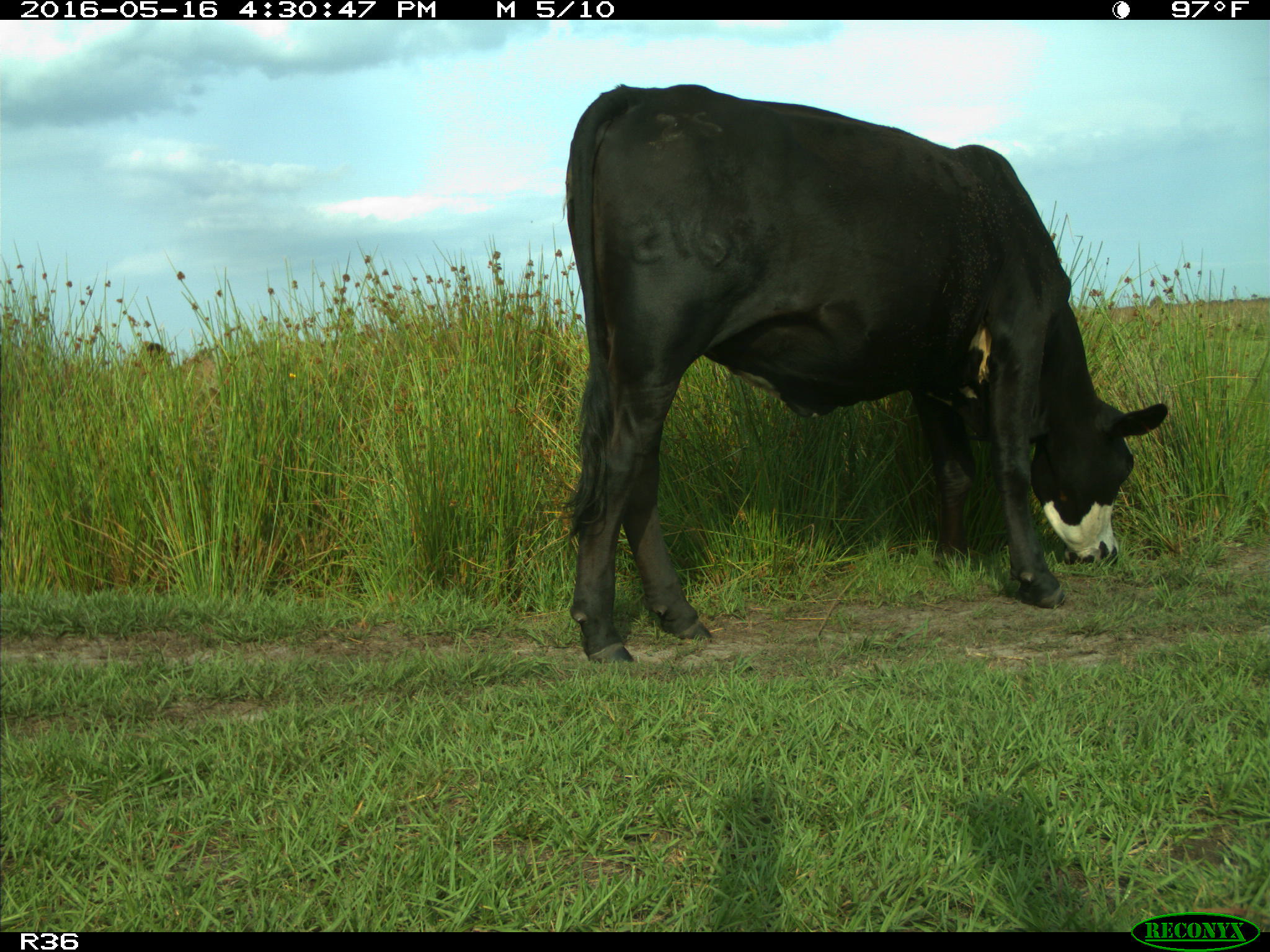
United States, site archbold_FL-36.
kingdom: Animalia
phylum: Chordata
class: Mammalia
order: Artiodactyla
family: Bovidae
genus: Bos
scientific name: Bos taurus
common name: domestic cow